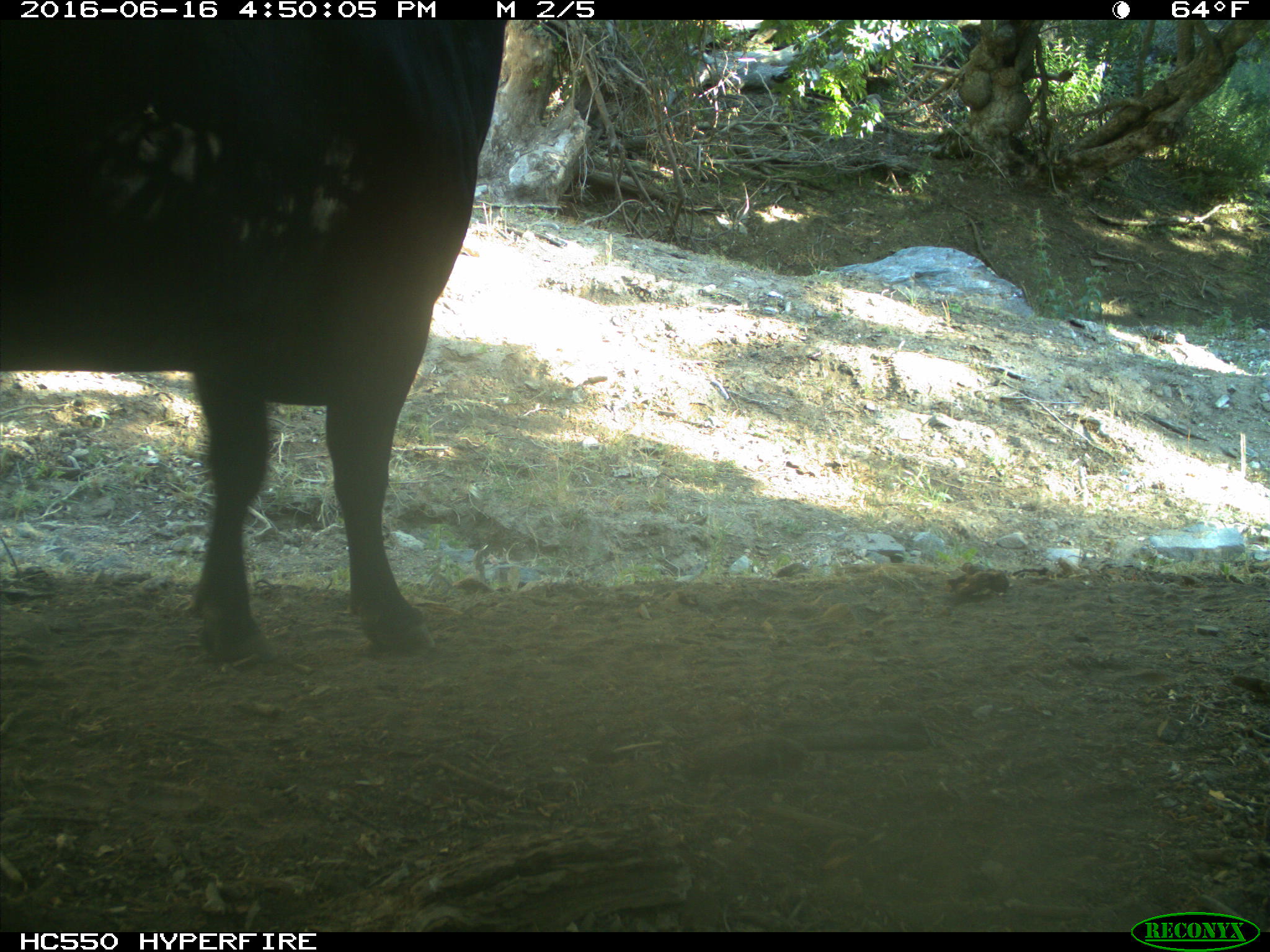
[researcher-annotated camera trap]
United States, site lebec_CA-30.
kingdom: Animalia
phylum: Chordata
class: Mammalia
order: Artiodactyla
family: Bovidae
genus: Bos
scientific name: Bos taurus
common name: domestic cow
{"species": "Bos taurus (domestic cow)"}